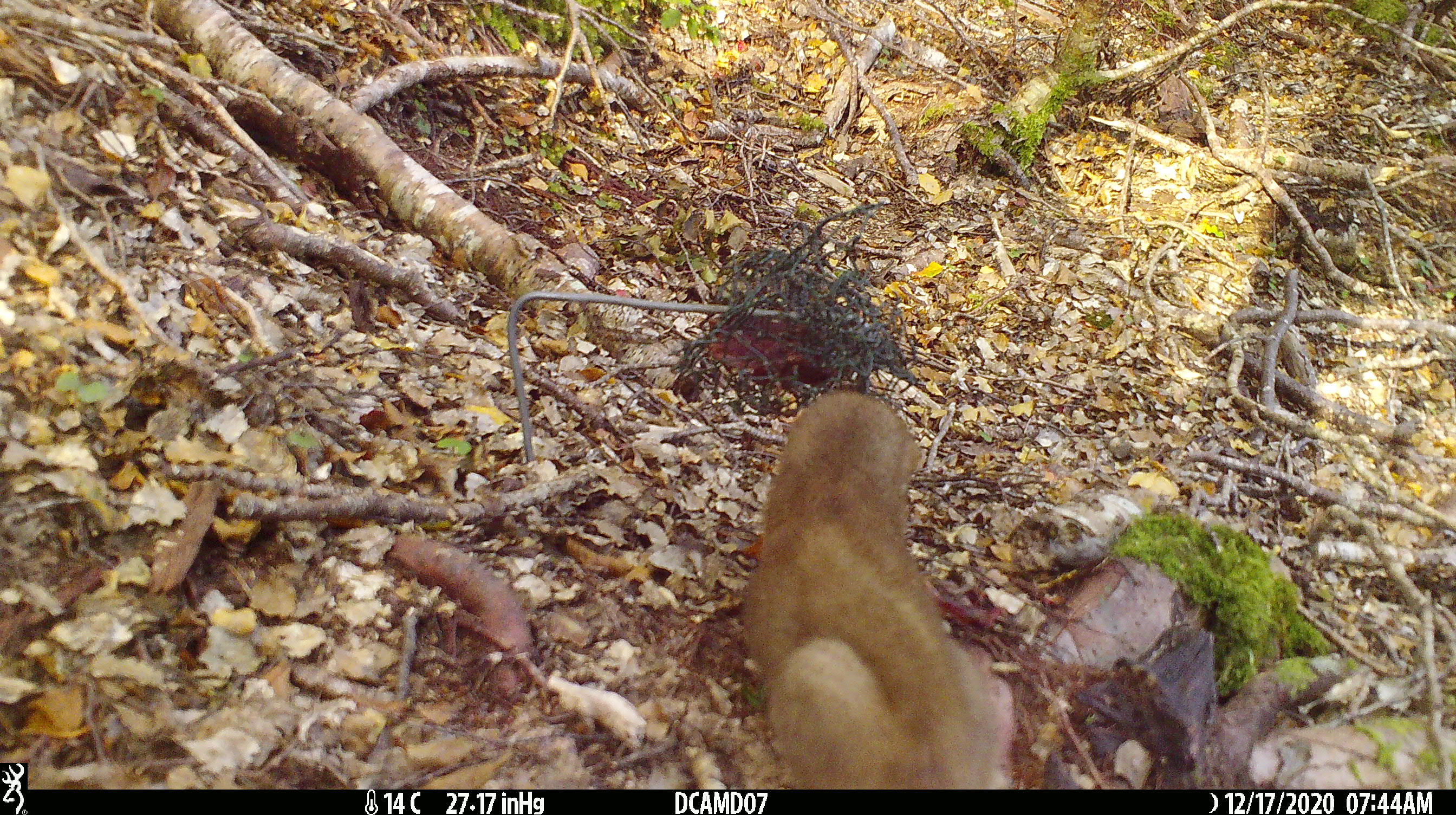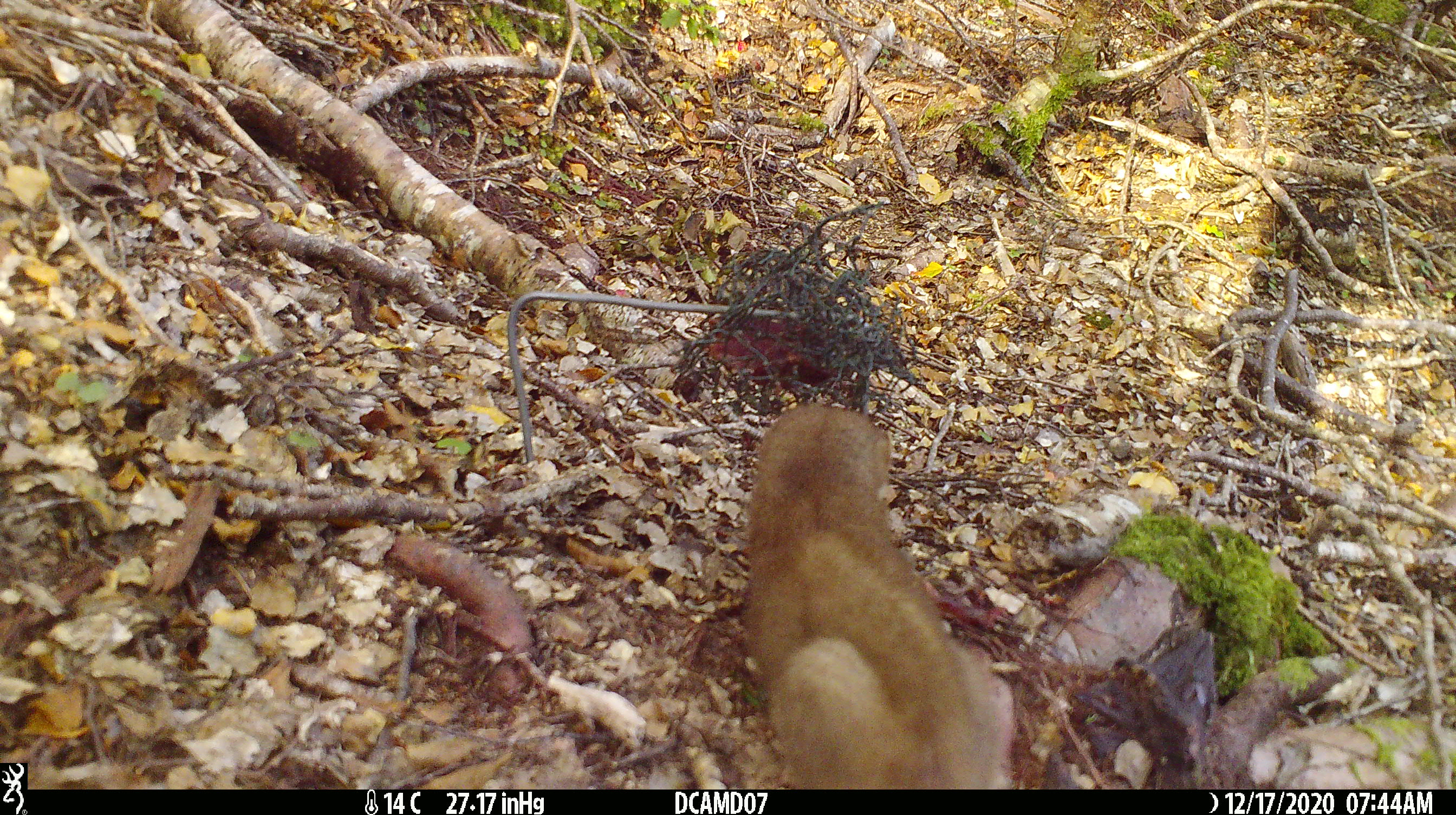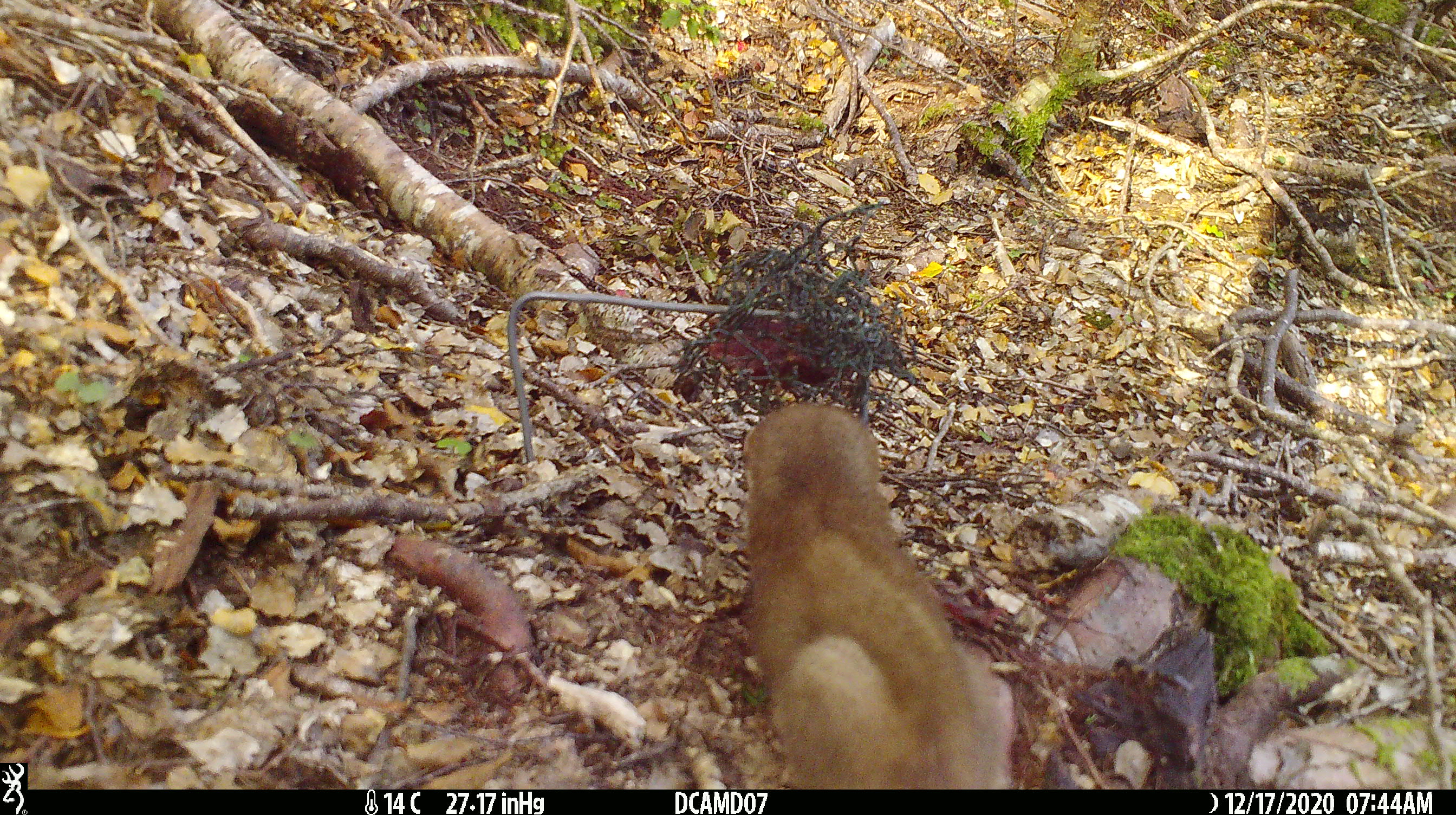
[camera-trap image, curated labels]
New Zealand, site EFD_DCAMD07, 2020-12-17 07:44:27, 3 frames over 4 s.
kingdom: Animalia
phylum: Chordata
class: Mammalia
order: Carnivora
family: Mustelidae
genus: Mustela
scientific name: Mustela erminea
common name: stoat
Stoat (Mustela erminea).